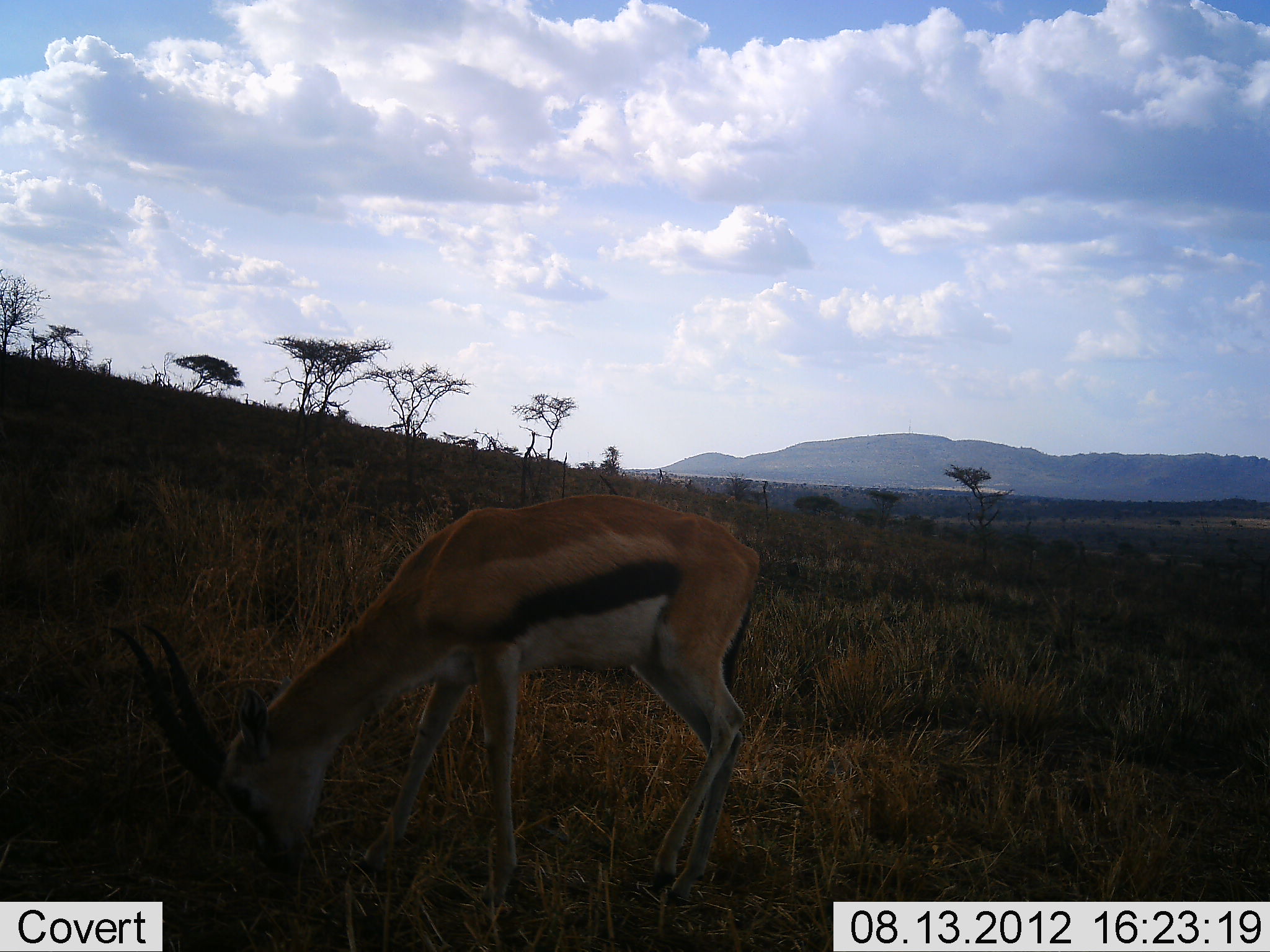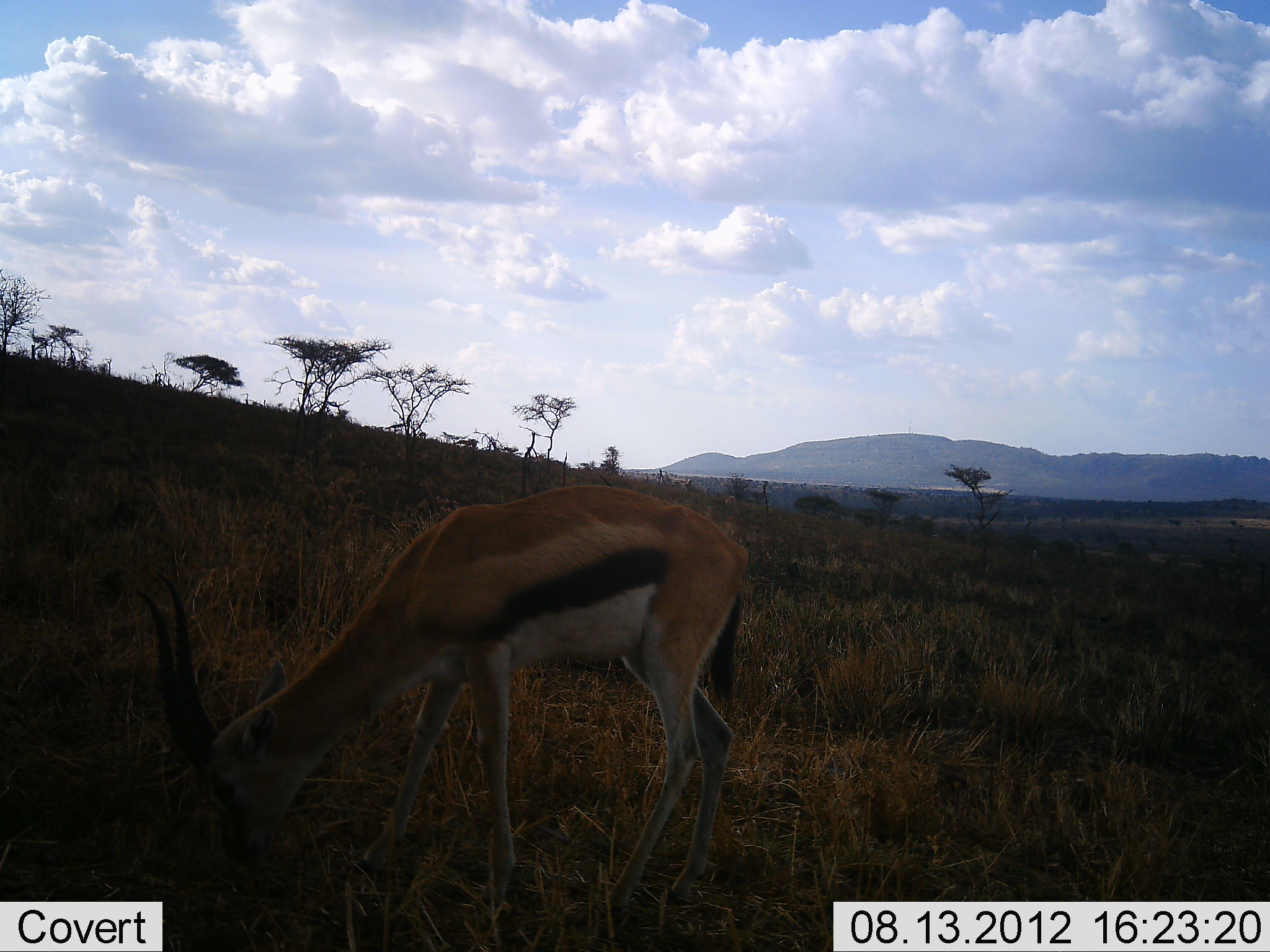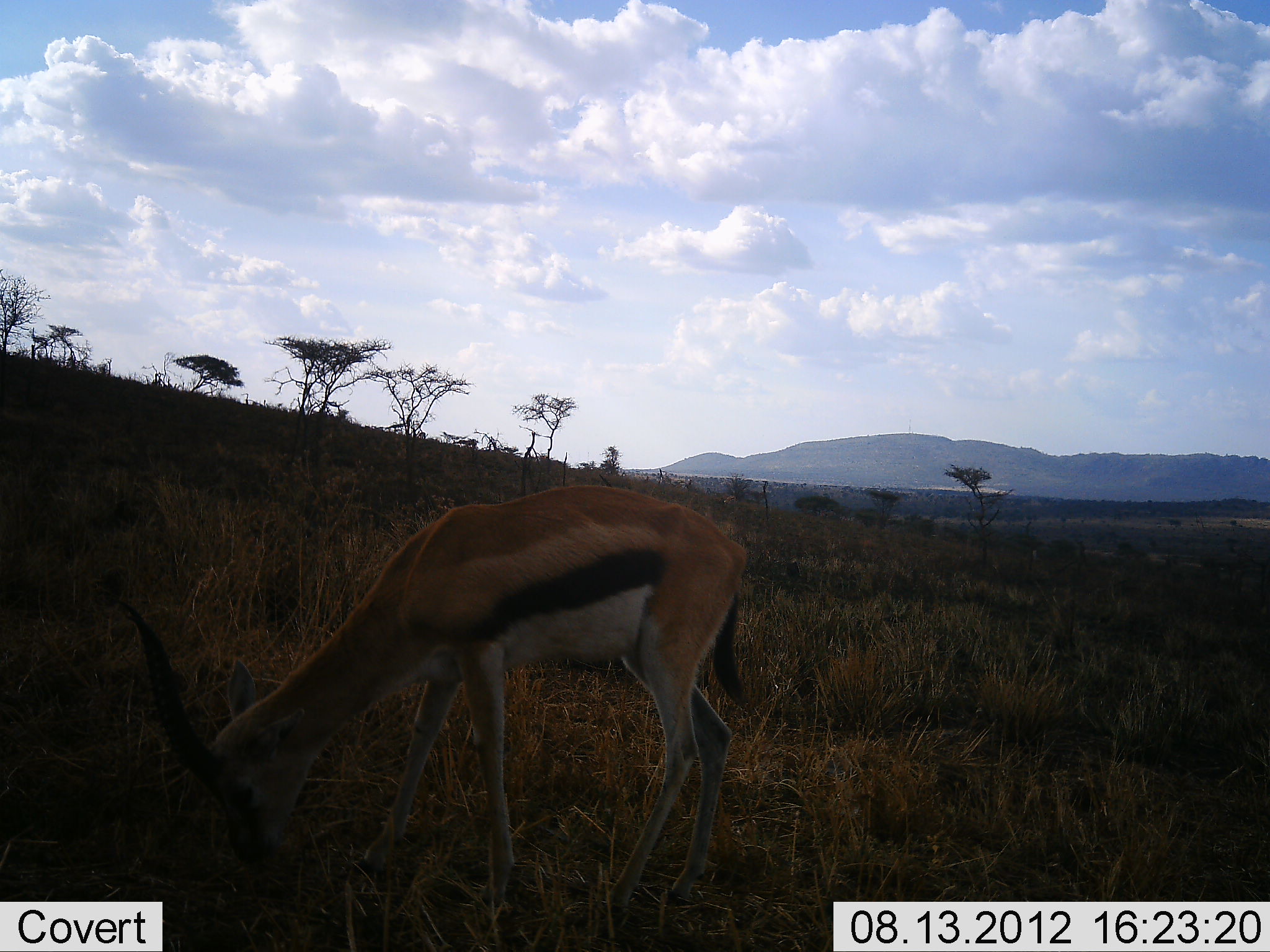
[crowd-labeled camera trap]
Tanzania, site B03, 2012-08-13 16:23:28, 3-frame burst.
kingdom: Animalia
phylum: Chordata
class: Mammalia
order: Artiodactyla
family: Bovidae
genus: Eudorcas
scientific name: Eudorcas thomsonii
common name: thomson's gazelle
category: gazellethomsons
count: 1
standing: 20%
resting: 0%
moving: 0%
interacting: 0%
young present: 0%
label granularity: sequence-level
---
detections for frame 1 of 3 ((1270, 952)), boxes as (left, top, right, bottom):
animal: (102, 493, 766, 909)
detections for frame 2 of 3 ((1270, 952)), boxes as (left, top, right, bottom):
animal: (132, 483, 752, 915)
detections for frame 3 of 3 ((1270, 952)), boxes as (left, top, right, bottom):
animal: (110, 484, 756, 922)